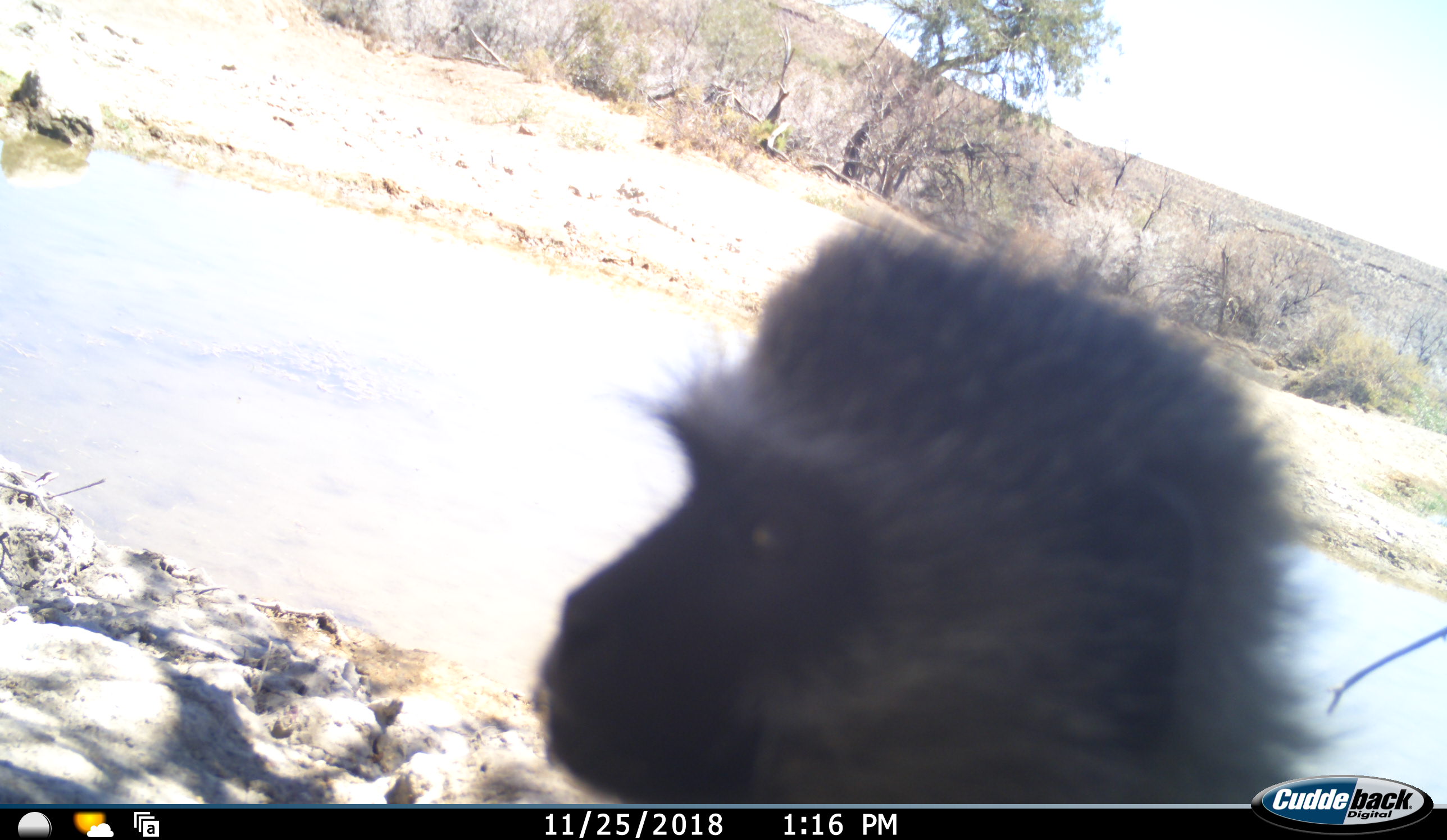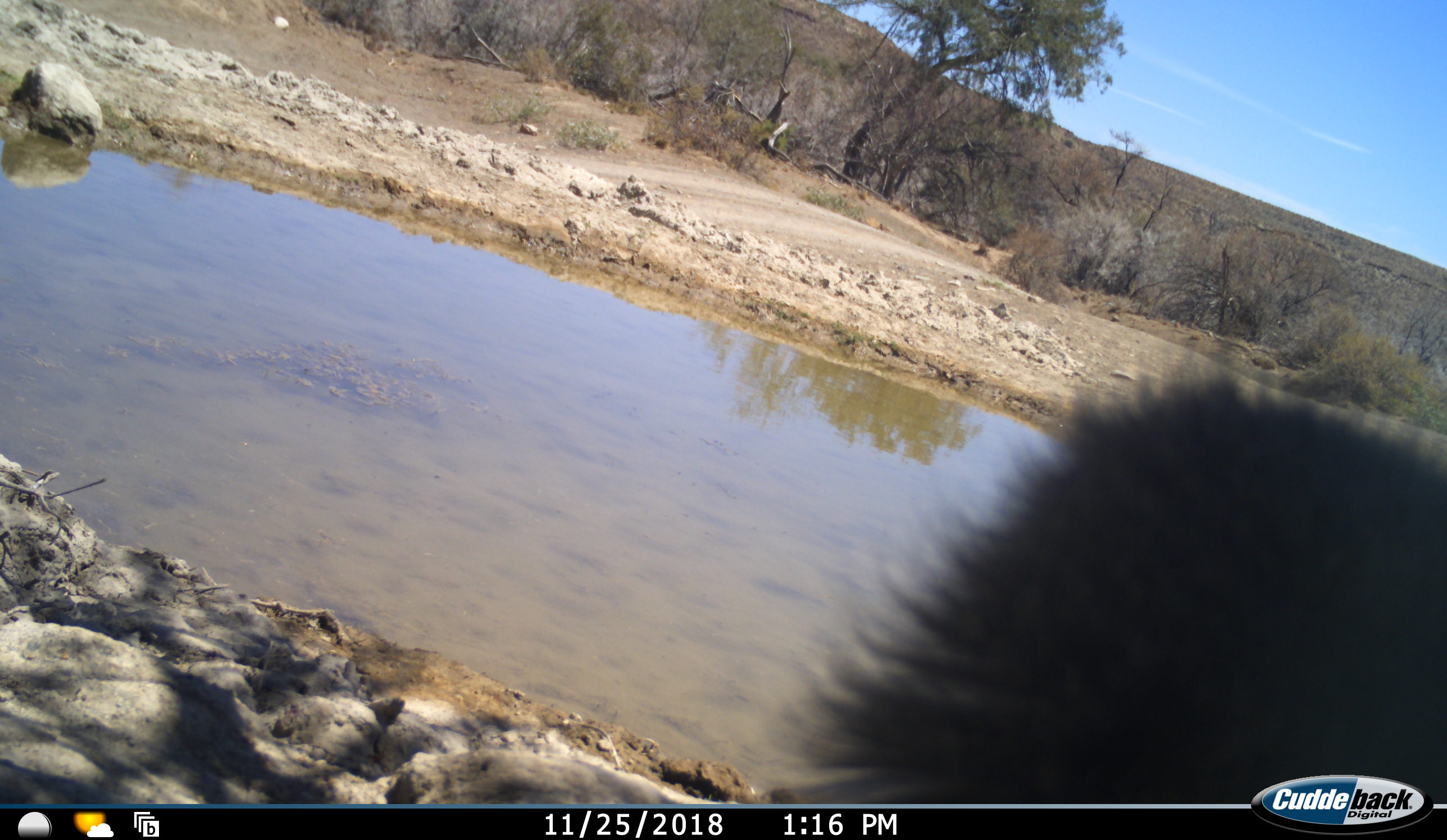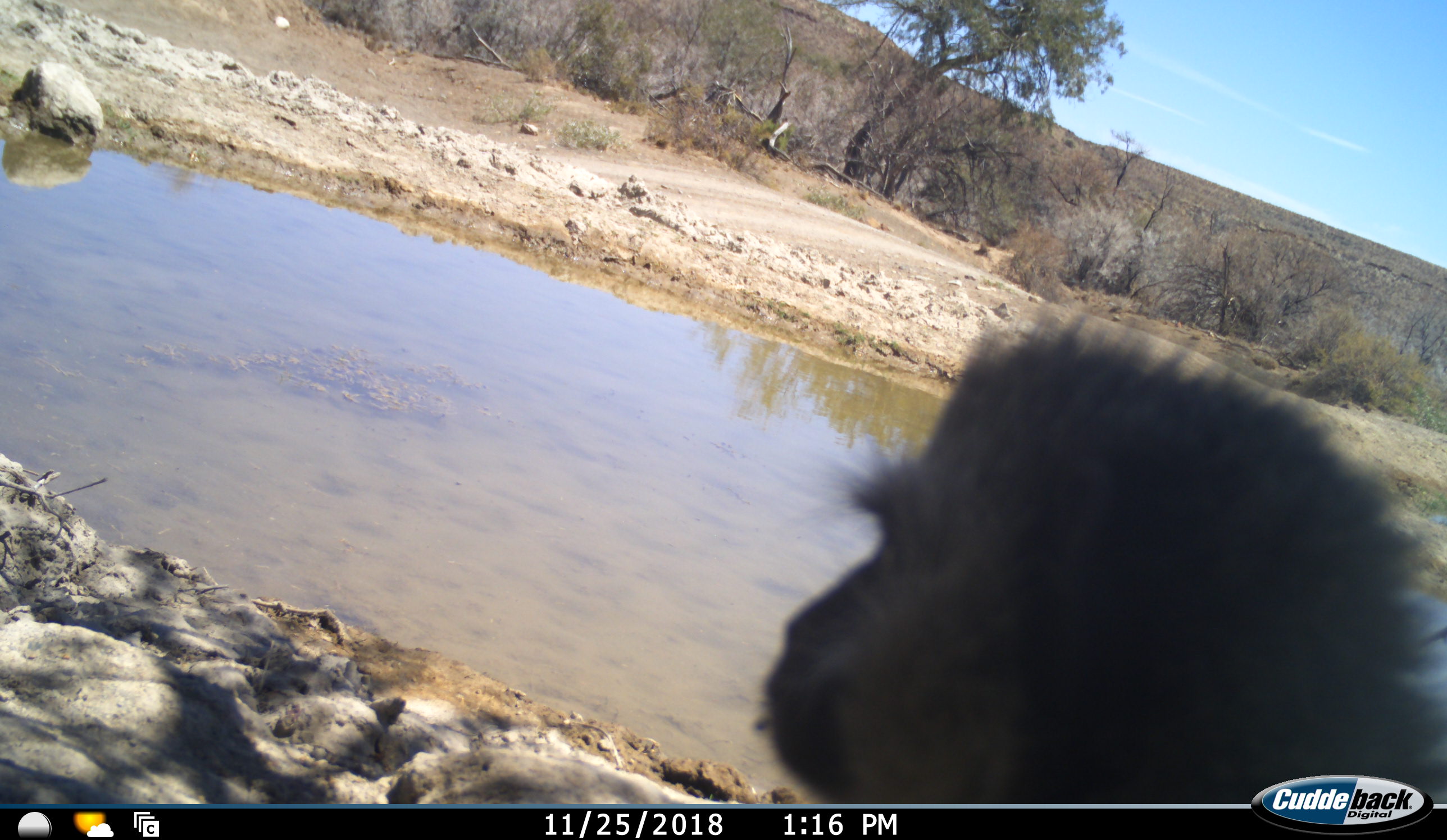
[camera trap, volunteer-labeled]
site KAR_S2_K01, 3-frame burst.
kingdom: Animalia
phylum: Chordata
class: Mammalia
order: Primates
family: Cercopithecidae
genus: Chlorocebus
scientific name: Chlorocebus pygerythrus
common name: vervet monkey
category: monkeyvervet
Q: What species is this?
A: Monkeyvervet (vervet monkey) (Chlorocebus pygerythrus).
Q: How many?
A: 1.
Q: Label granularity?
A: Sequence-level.